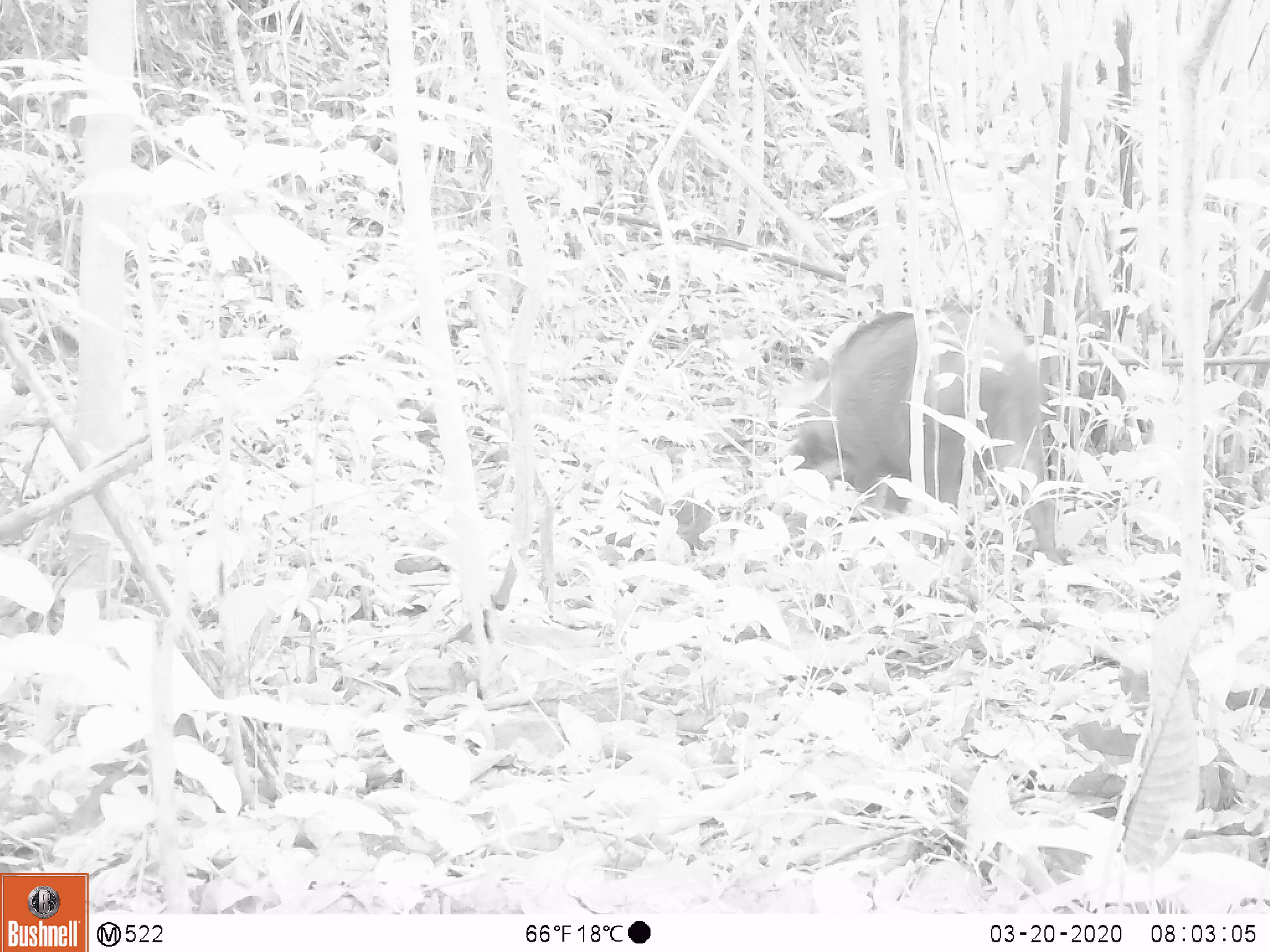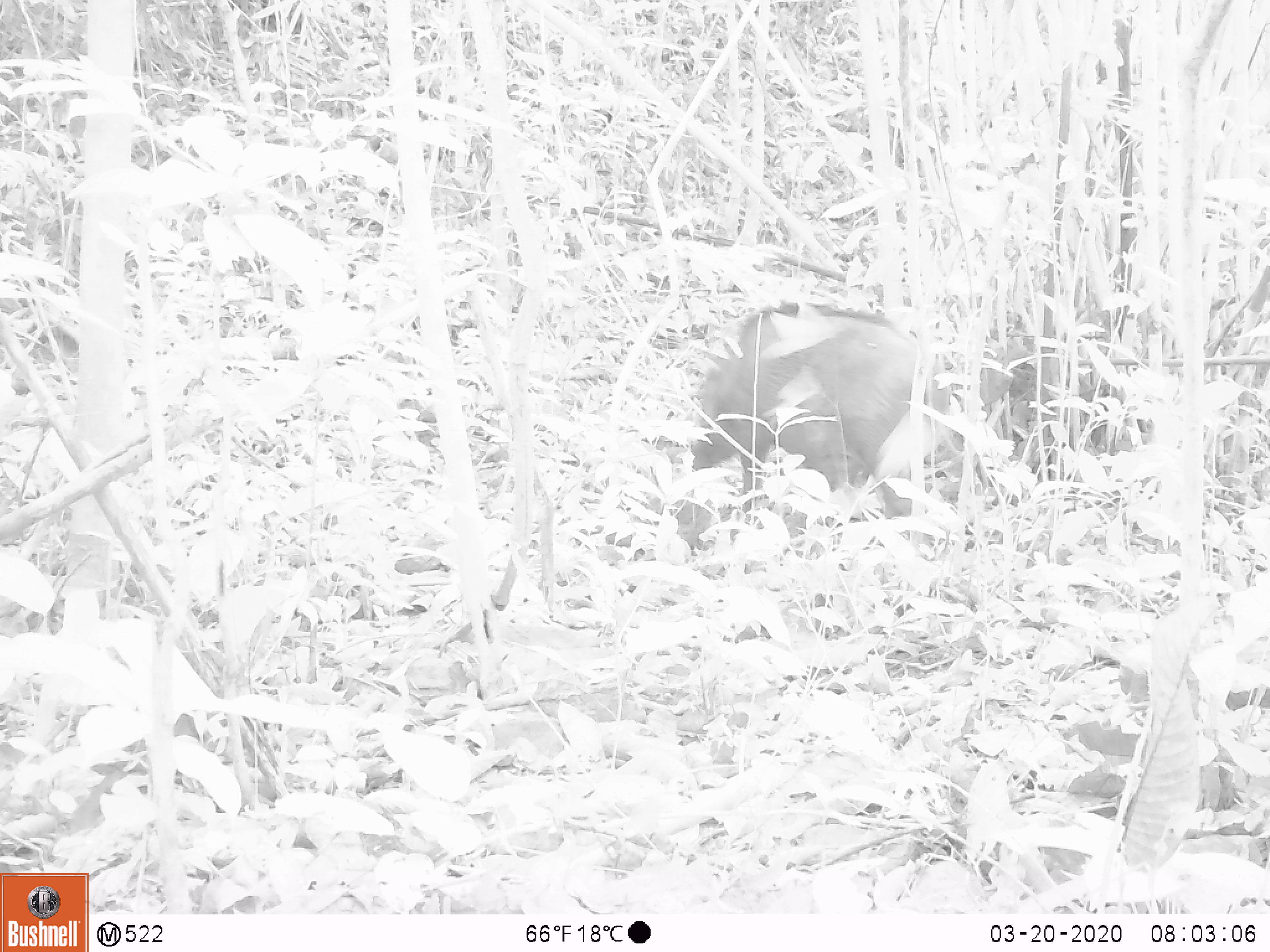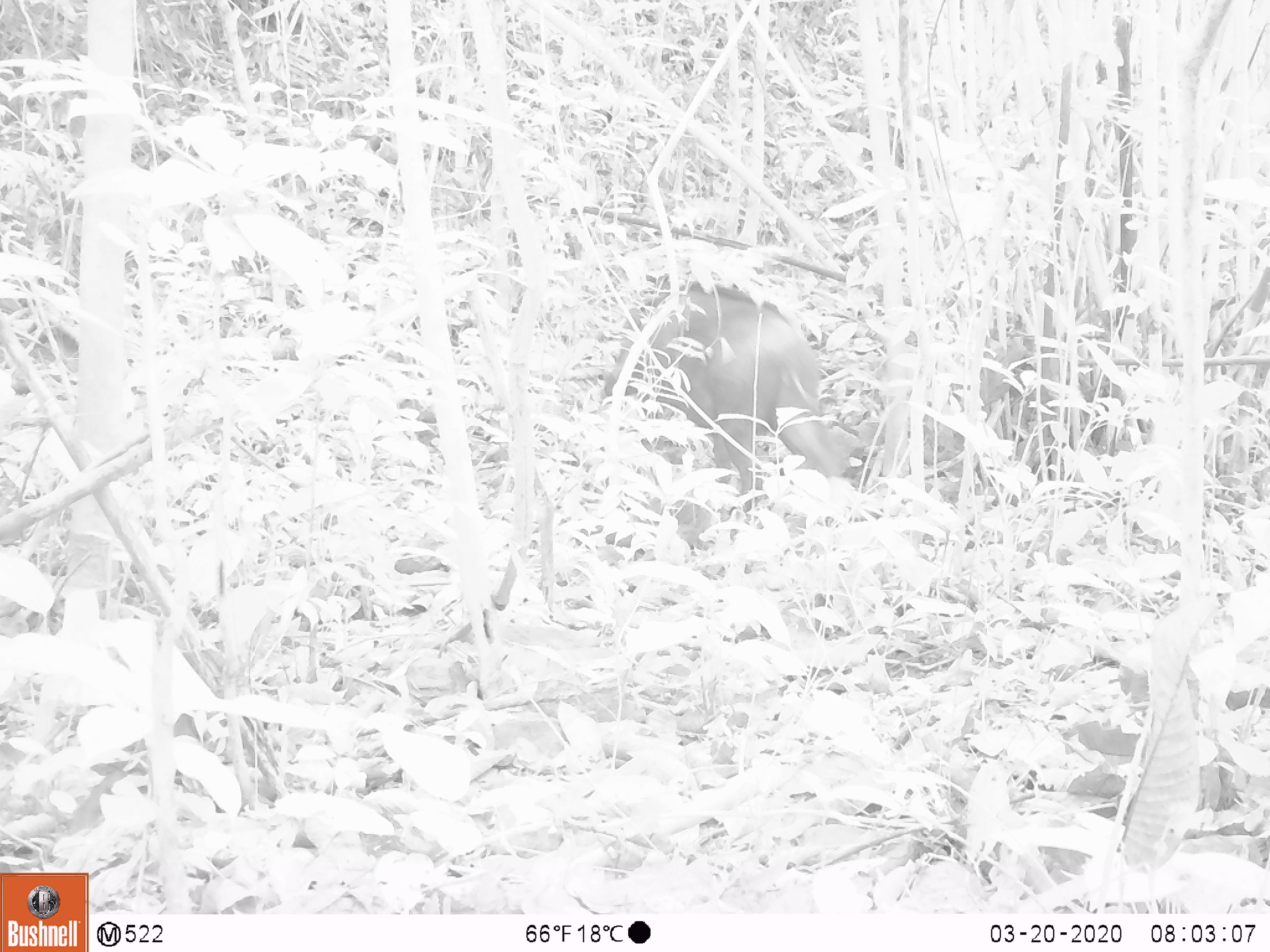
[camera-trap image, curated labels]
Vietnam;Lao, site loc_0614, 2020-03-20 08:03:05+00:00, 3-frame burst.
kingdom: Animalia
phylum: Chordata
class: Mammalia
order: Artiodactyla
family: Suidae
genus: Sus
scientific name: Sus scrofa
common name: eurasian wild pig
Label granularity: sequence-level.